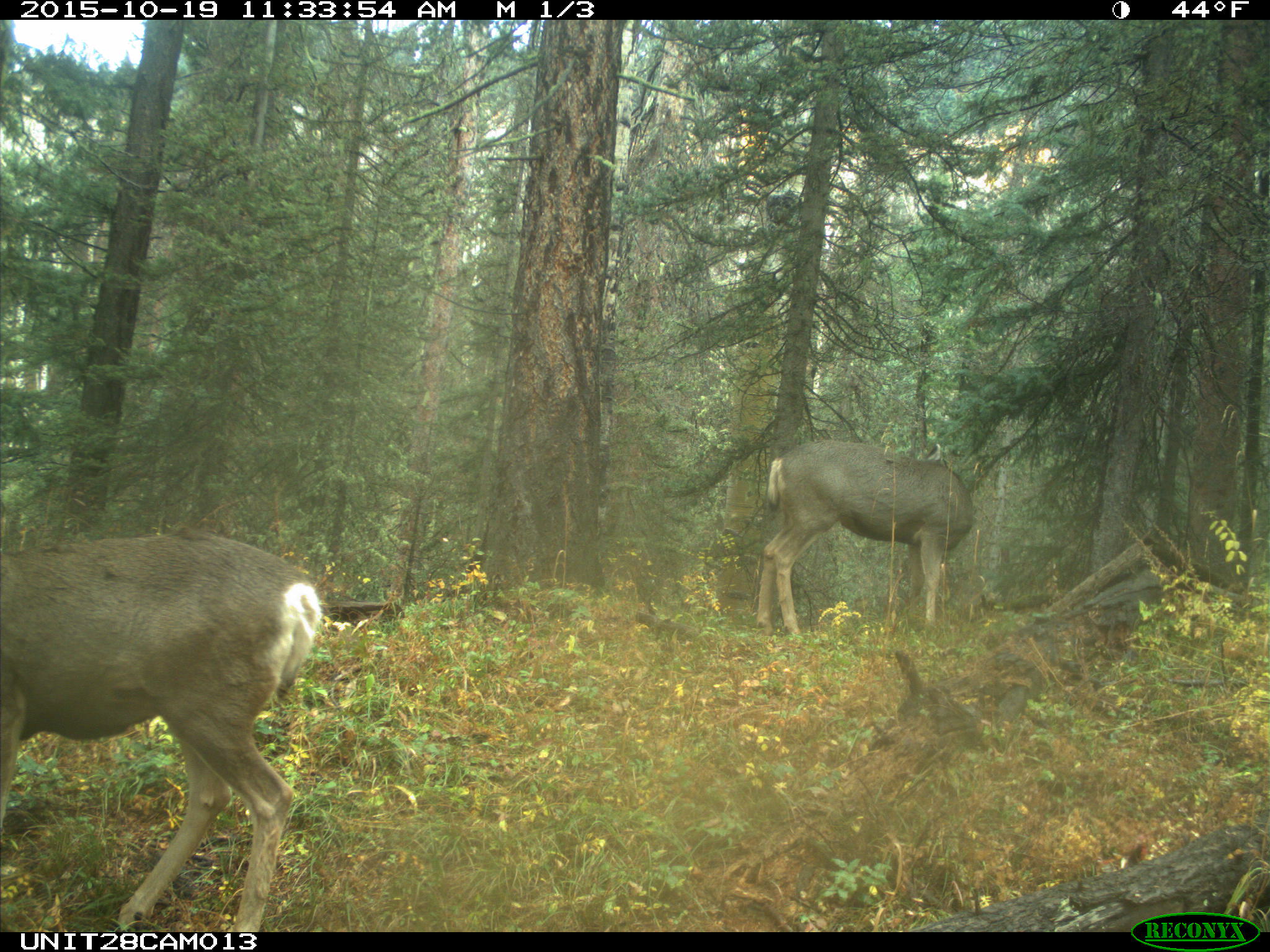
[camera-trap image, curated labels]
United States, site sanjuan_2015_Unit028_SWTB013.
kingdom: Animalia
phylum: Chordata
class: Mammalia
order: Artiodactyla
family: Cervidae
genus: Odocoileus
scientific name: Odocoileus hemionus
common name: mule deer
Odocoileus hemionus (mule deer).